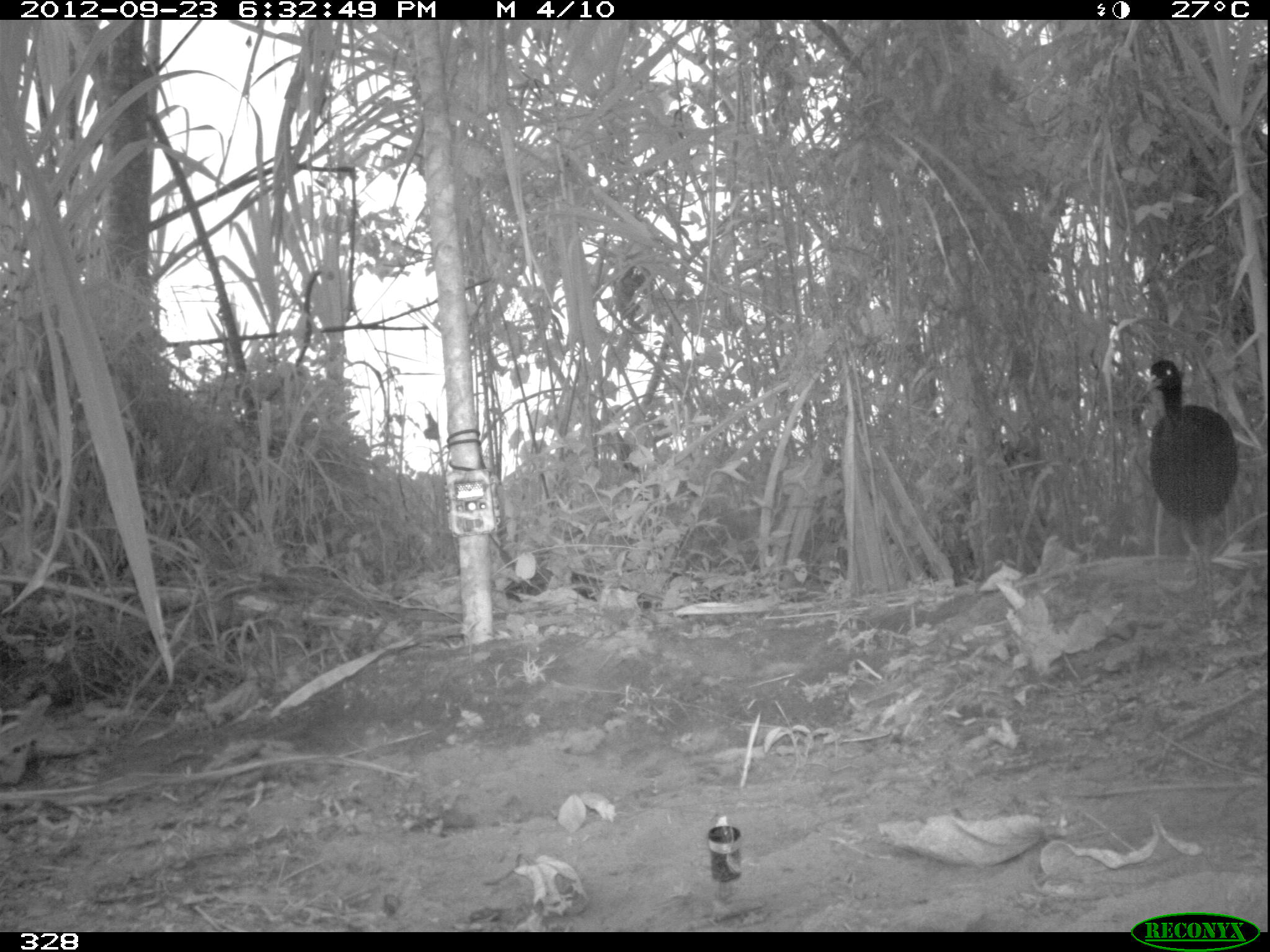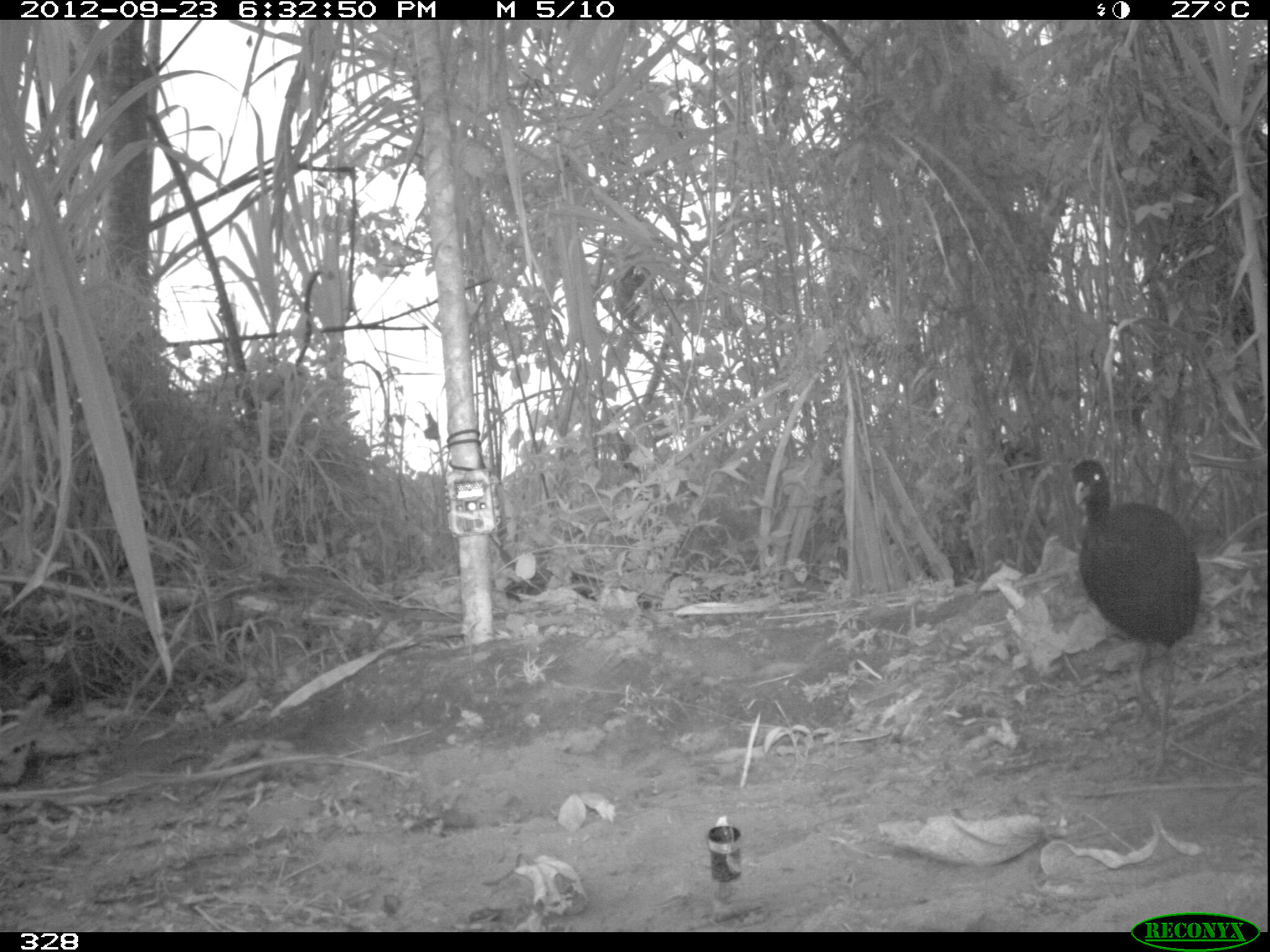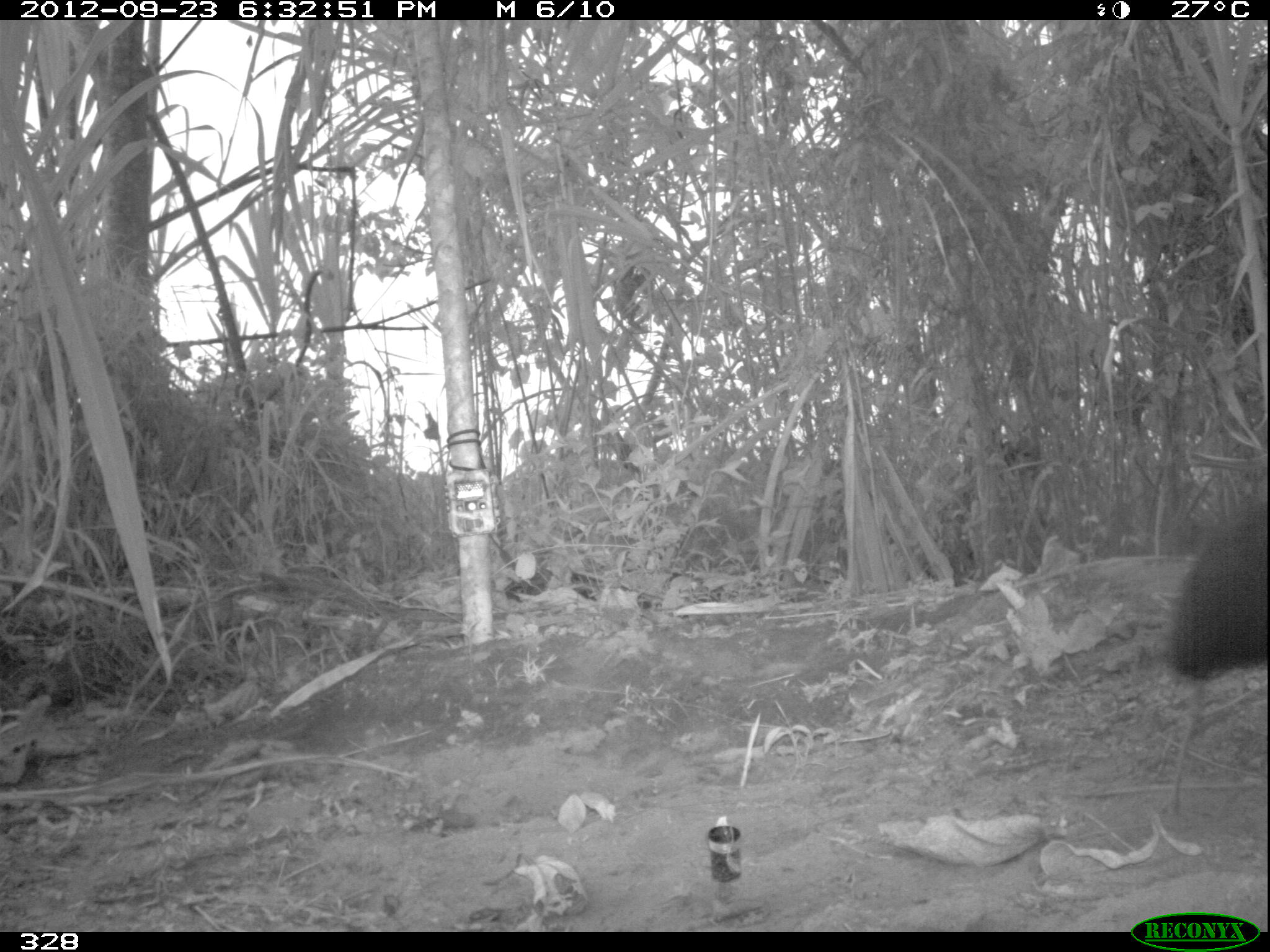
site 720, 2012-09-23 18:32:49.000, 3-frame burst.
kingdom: Animalia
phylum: Chordata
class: Aves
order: Gruiformes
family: Psophiidae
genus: Psophia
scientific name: Psophia leucoptera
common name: pale-winged trumpeter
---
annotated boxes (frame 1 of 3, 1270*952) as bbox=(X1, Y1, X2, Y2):
psophia leucoptera: bbox=(1142, 358, 1239, 618)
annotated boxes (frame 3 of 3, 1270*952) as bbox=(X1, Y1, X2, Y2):
psophia leucoptera: bbox=(1160, 492, 1262, 832)